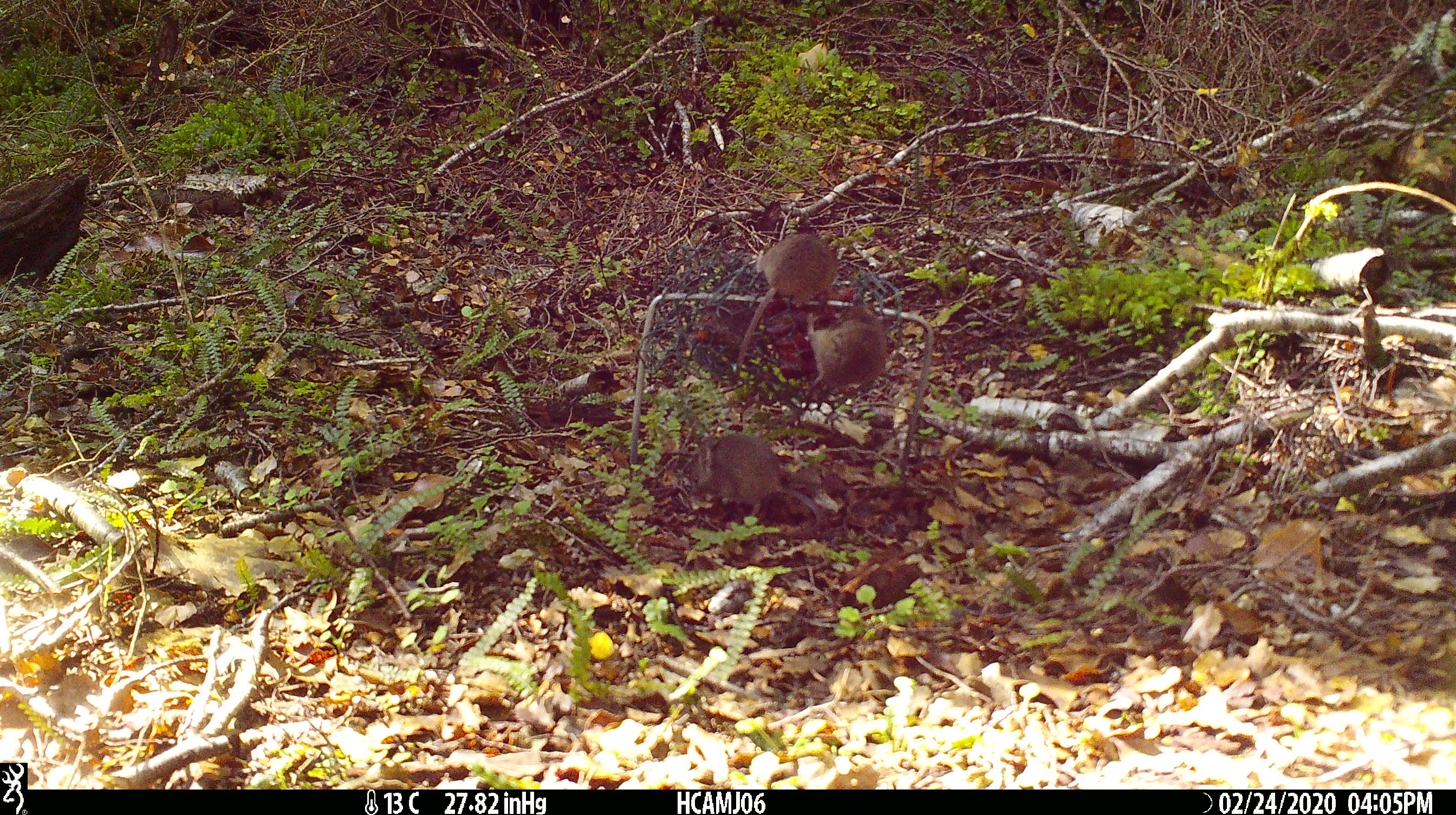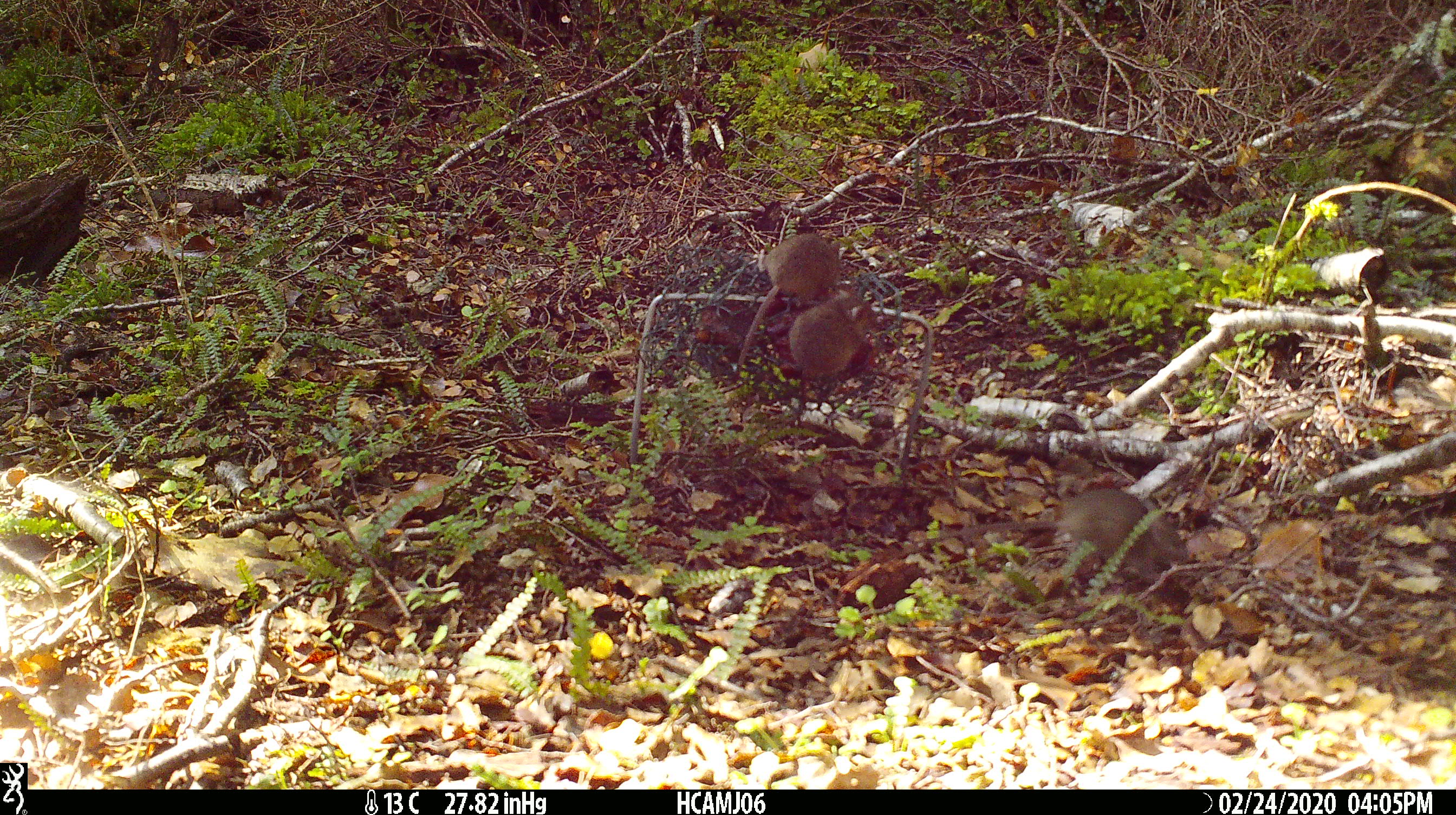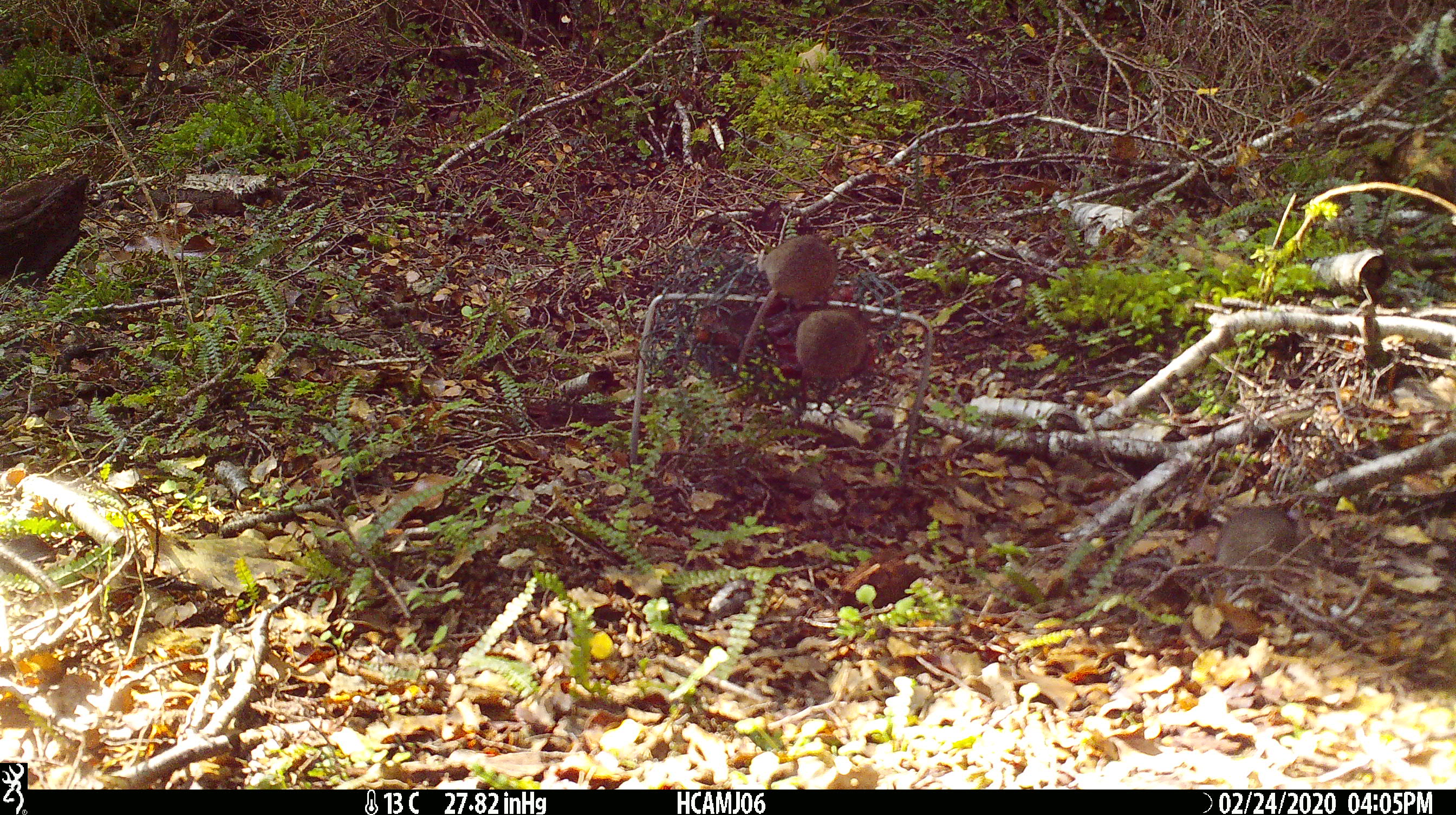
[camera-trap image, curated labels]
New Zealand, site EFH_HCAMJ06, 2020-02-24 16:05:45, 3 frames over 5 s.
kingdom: Animalia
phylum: Chordata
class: Mammalia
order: Rodentia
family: Muridae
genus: Mus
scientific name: Mus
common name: mouse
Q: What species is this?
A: Mouse (Mus).